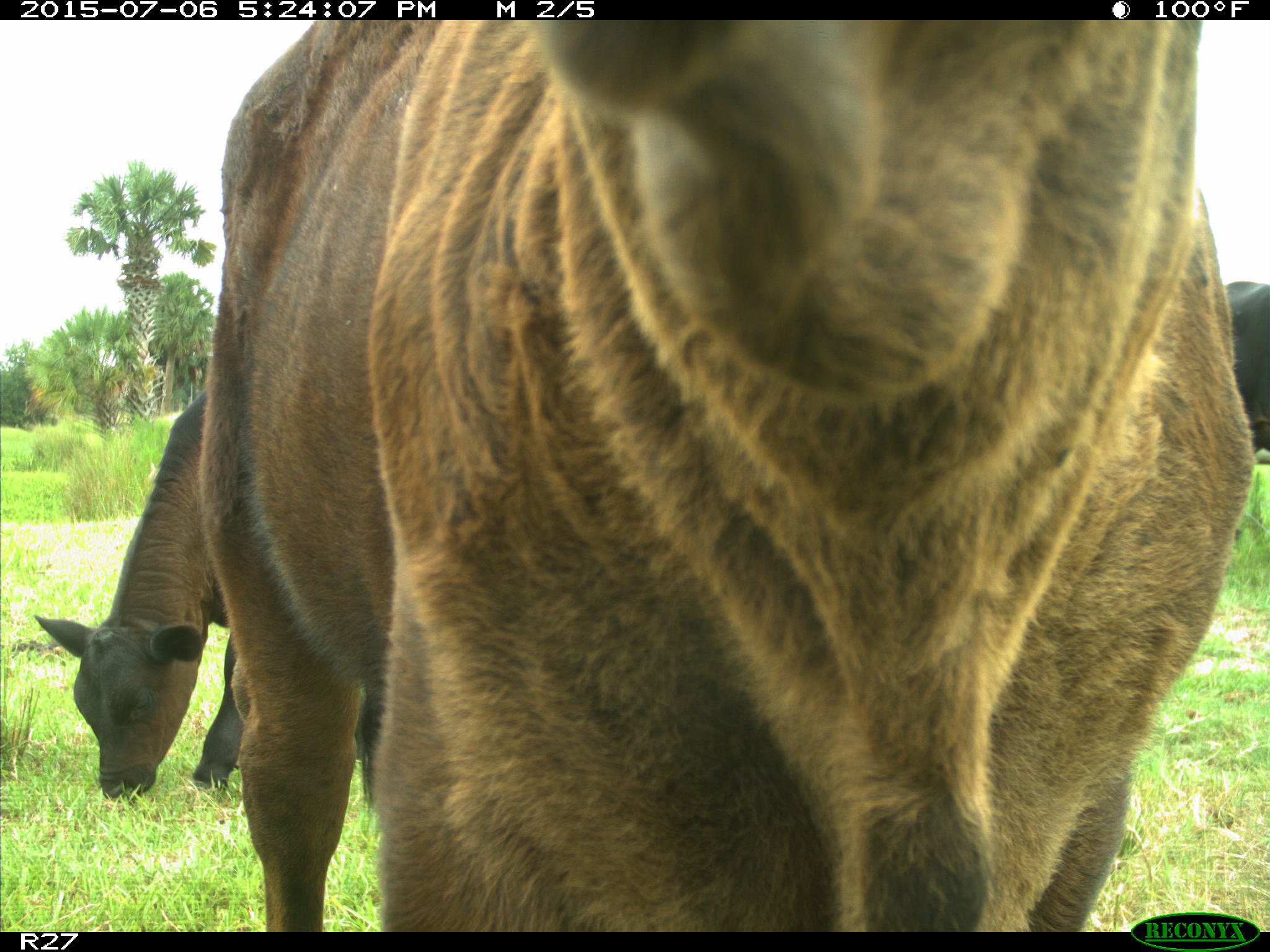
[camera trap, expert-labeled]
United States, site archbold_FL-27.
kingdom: Animalia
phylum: Chordata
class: Mammalia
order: Artiodactyla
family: Bovidae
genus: Bos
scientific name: Bos taurus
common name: domestic cow